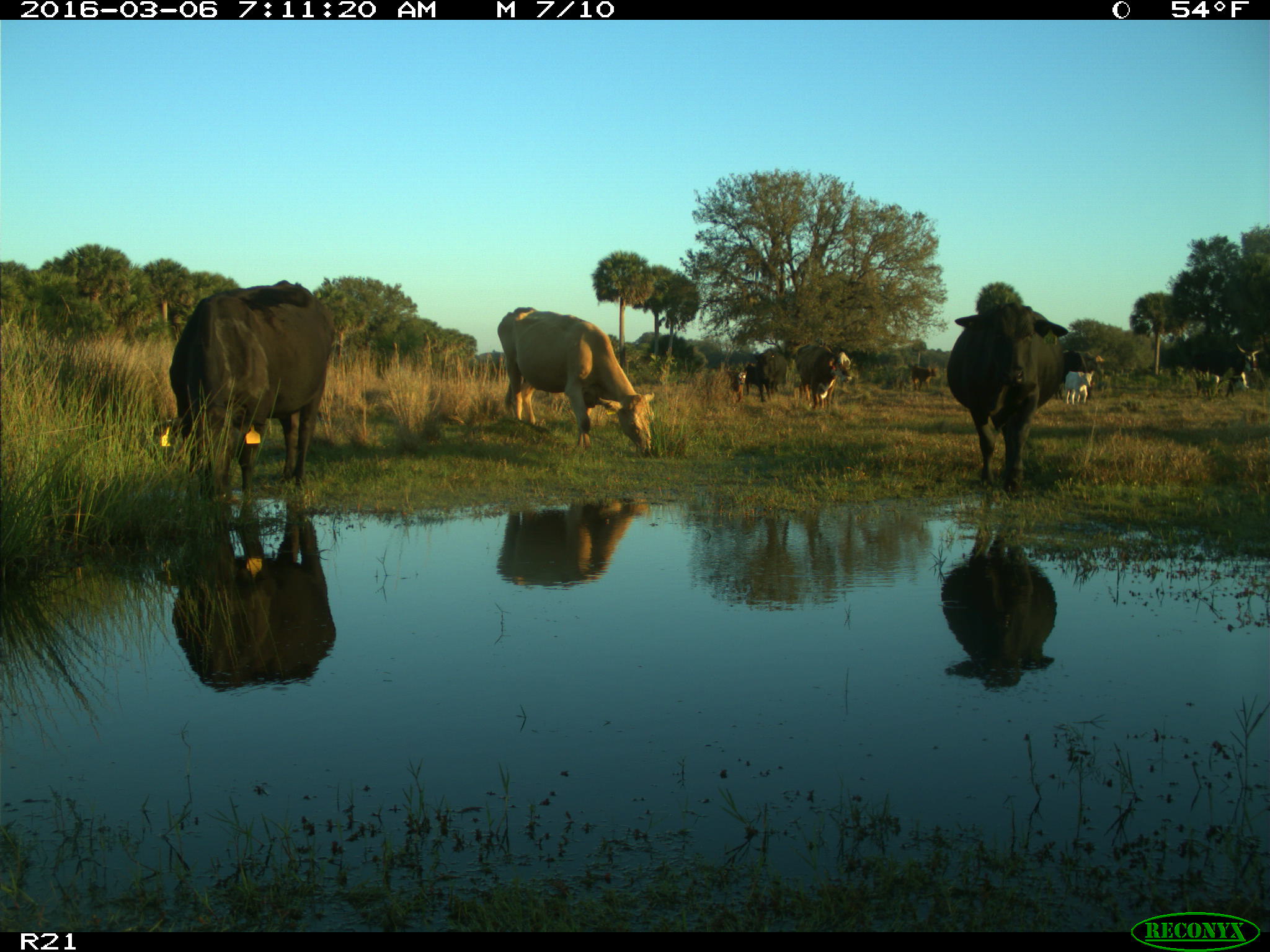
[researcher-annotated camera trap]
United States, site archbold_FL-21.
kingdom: Animalia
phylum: Chordata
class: Mammalia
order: Artiodactyla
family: Bovidae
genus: Bos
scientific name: Bos taurus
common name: domestic cow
Bos taurus (domestic cow).